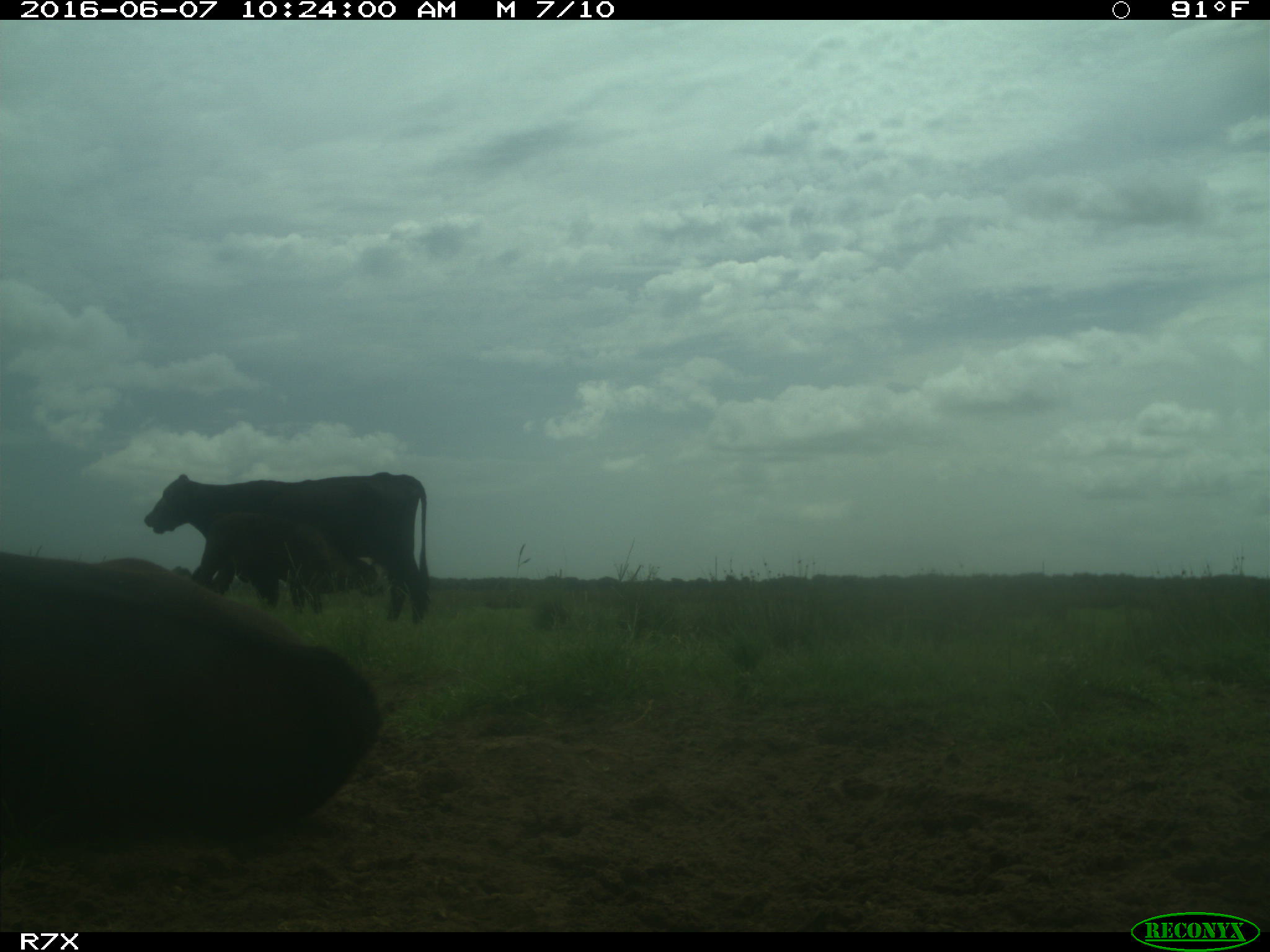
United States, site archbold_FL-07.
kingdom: Animalia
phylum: Chordata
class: Mammalia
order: Artiodactyla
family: Bovidae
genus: Bos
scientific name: Bos taurus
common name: domestic cow